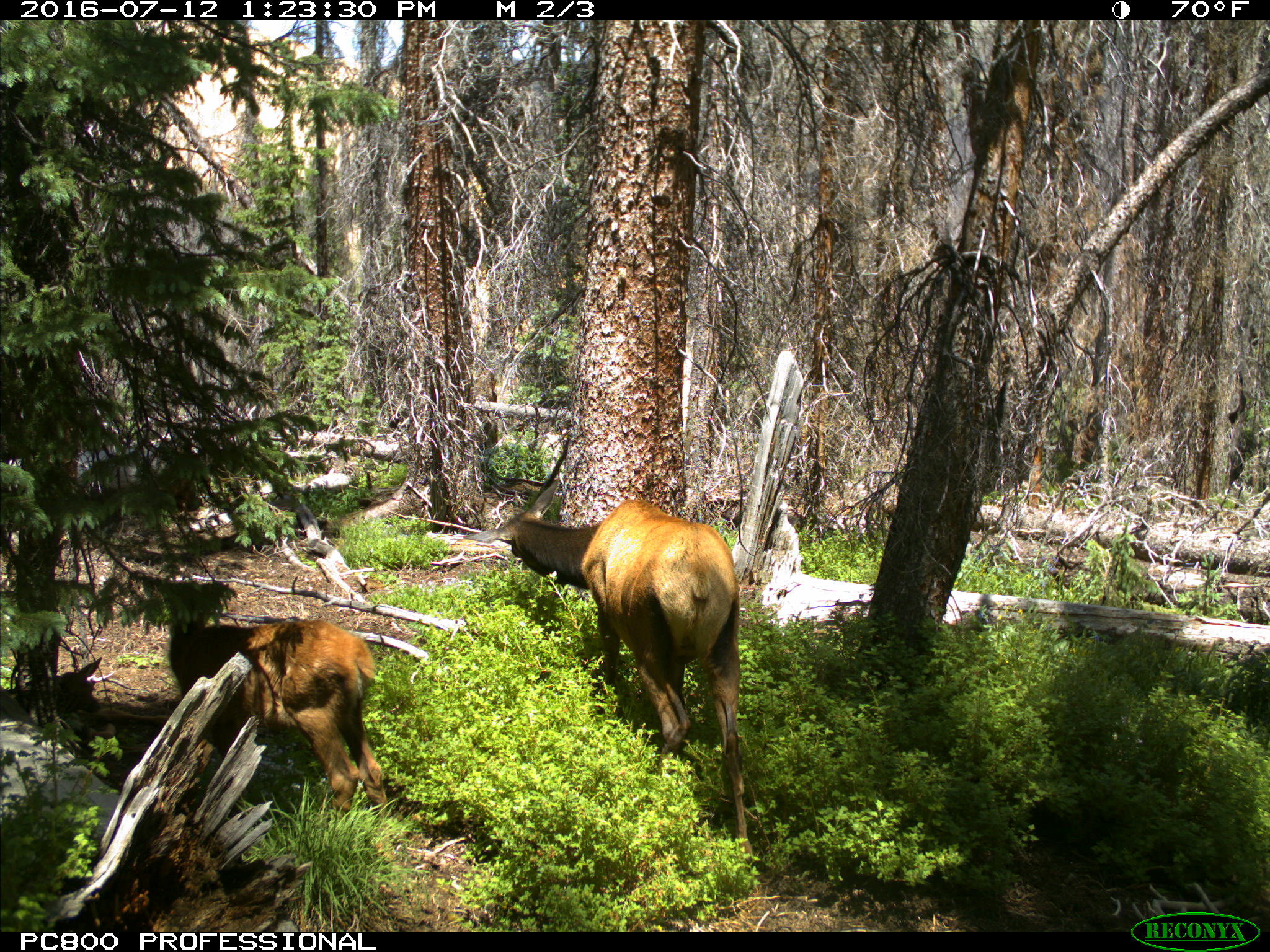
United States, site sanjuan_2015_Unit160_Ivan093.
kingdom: Animalia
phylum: Chordata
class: Mammalia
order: Artiodactyla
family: Cervidae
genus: Cervus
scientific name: Cervus elaphus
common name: red deer